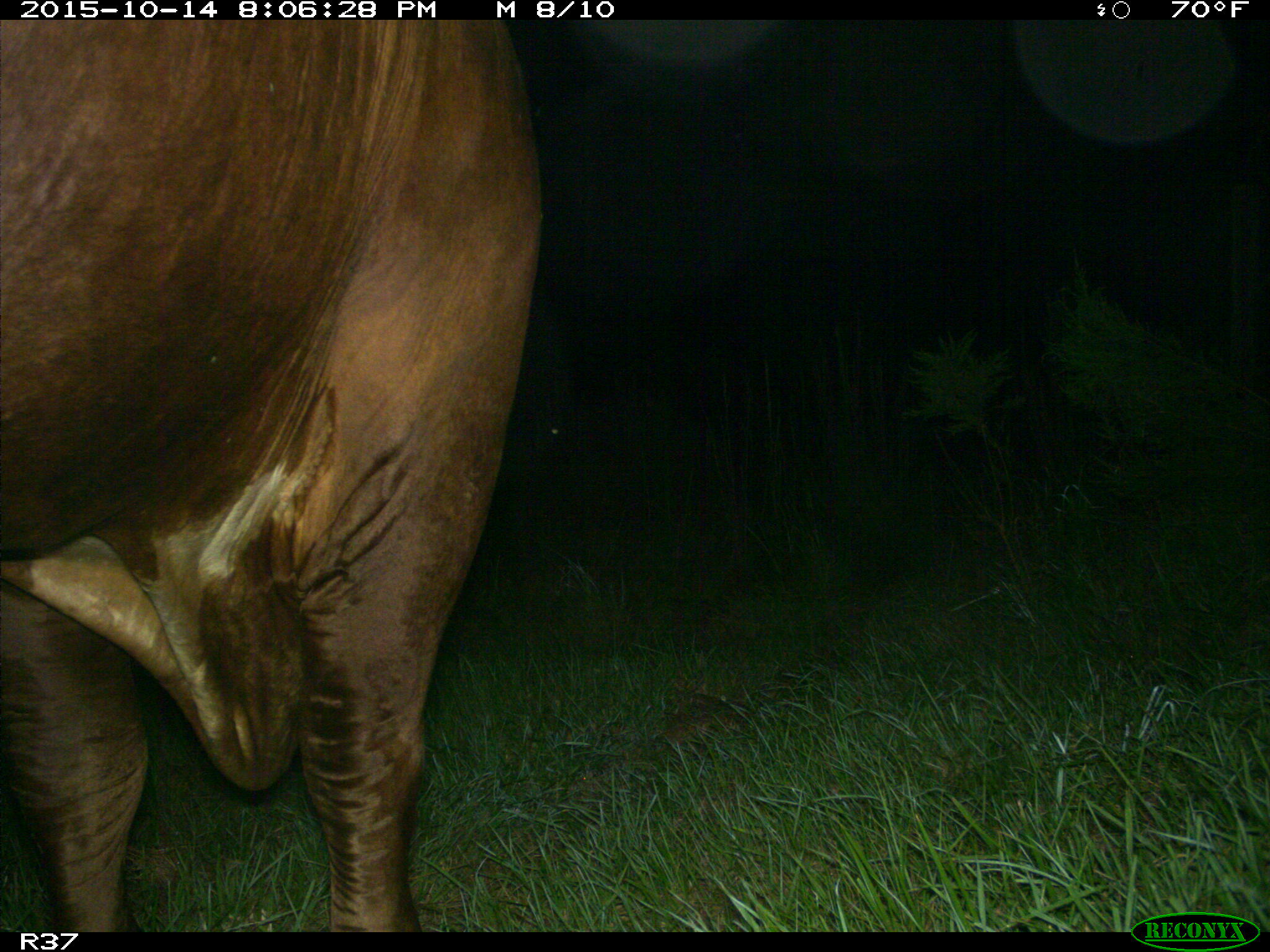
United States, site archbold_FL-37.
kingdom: Animalia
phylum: Chordata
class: Mammalia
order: Artiodactyla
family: Bovidae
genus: Bos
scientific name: Bos taurus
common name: domestic cow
Bos taurus (domestic cow).